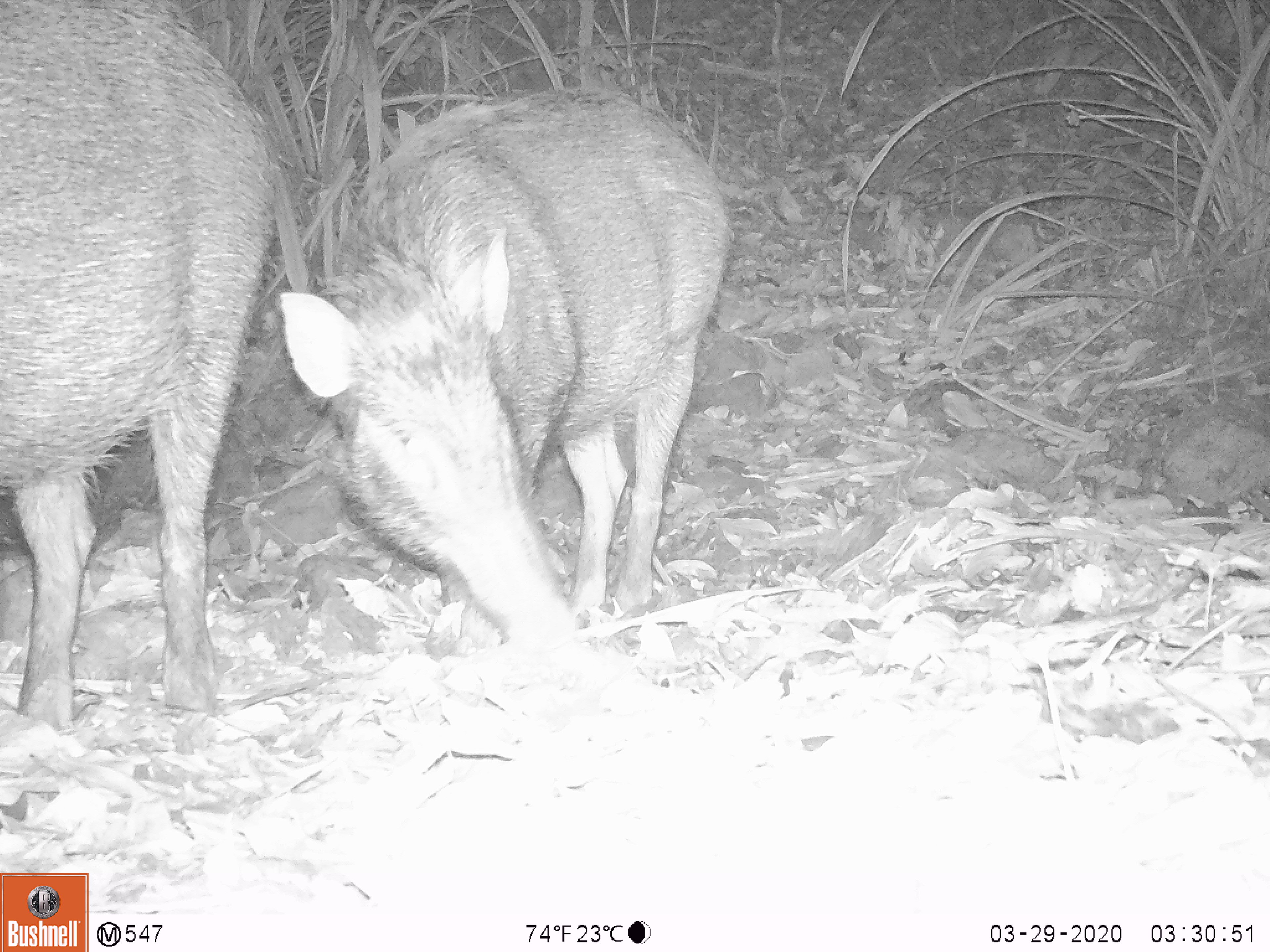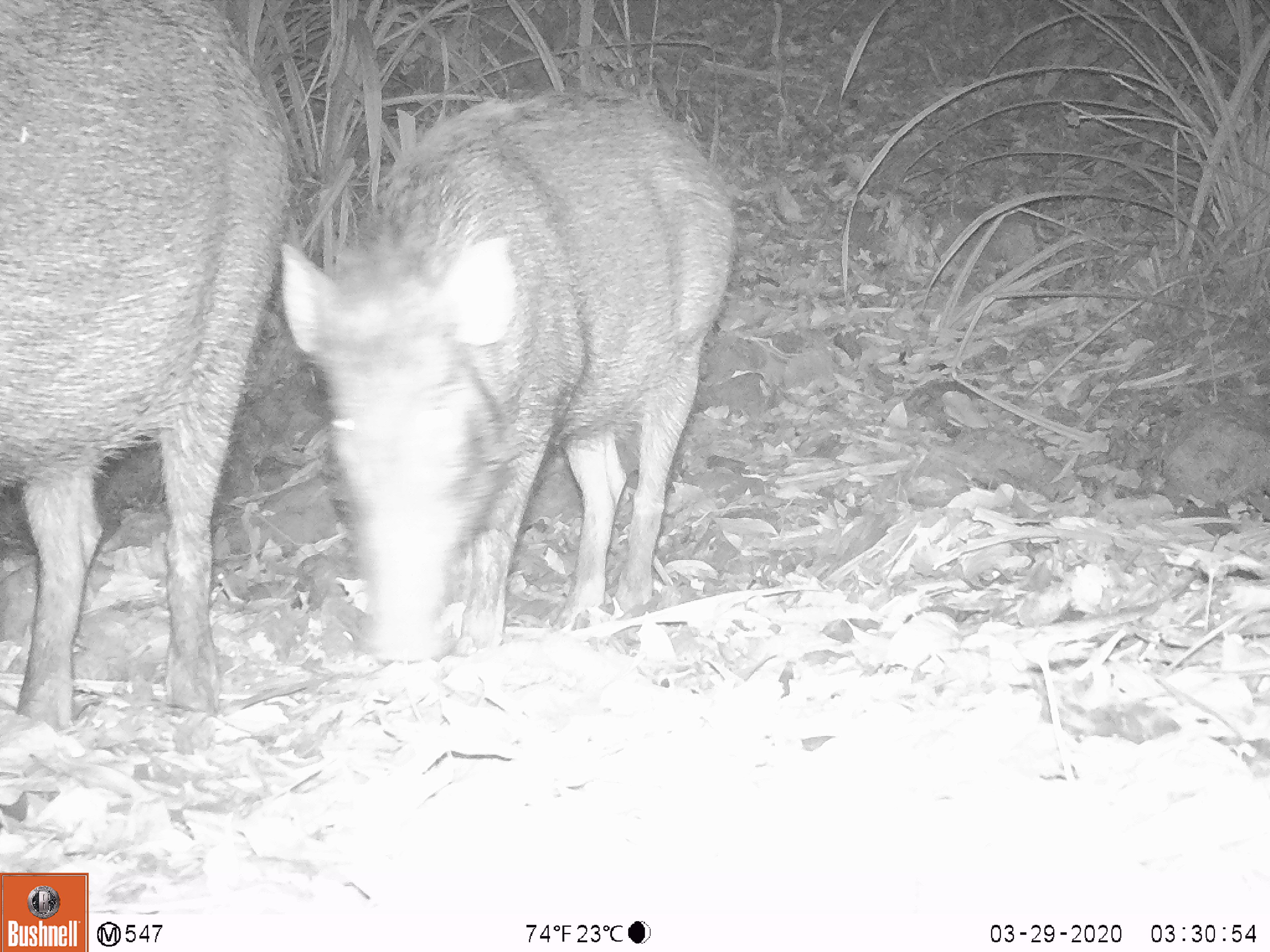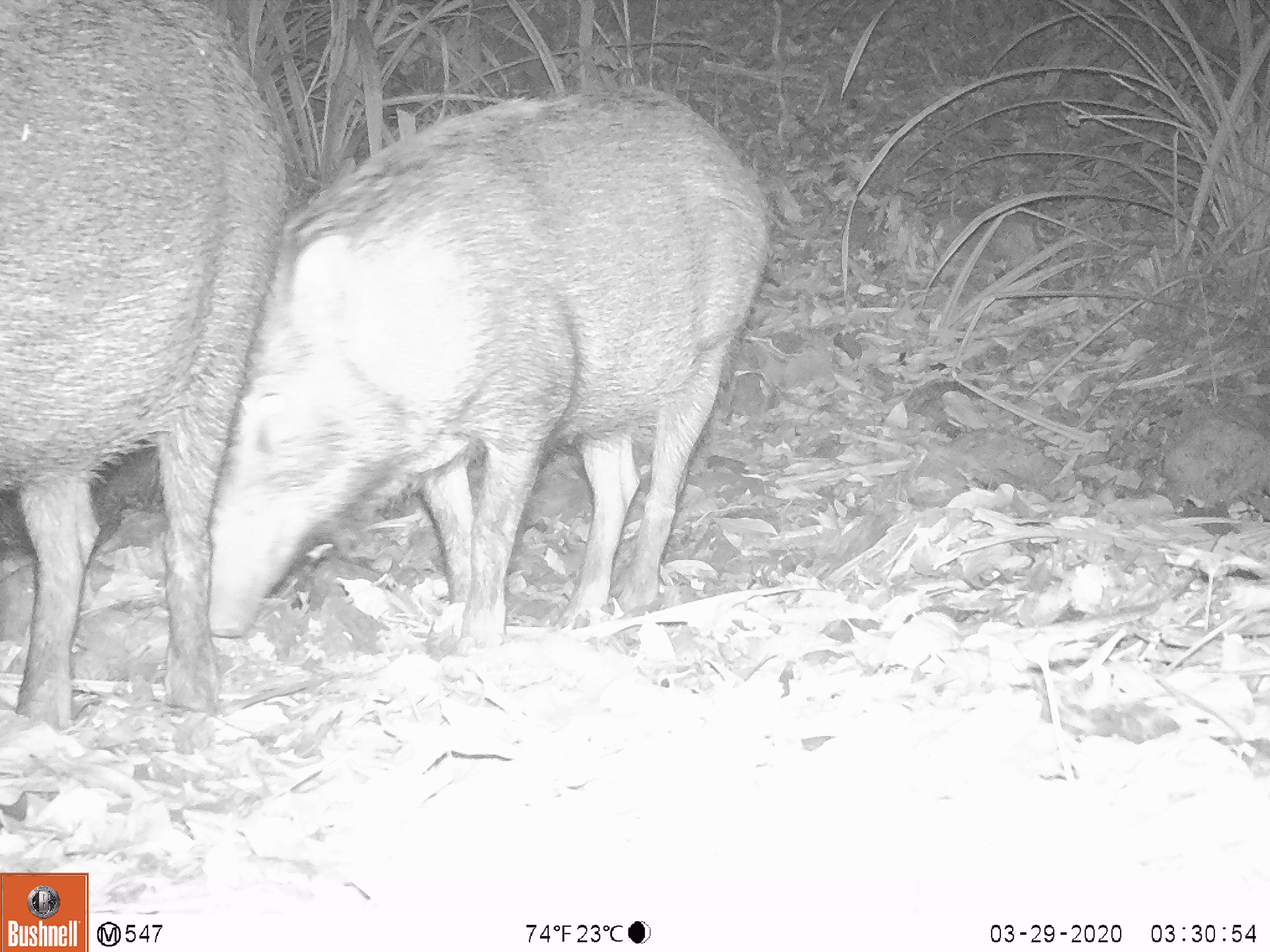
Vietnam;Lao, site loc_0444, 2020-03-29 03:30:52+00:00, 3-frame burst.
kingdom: Animalia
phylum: Chordata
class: Mammalia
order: Artiodactyla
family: Suidae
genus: Sus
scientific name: Sus scrofa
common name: eurasian wild pig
Eurasian wild pig (Sus scrofa). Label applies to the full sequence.